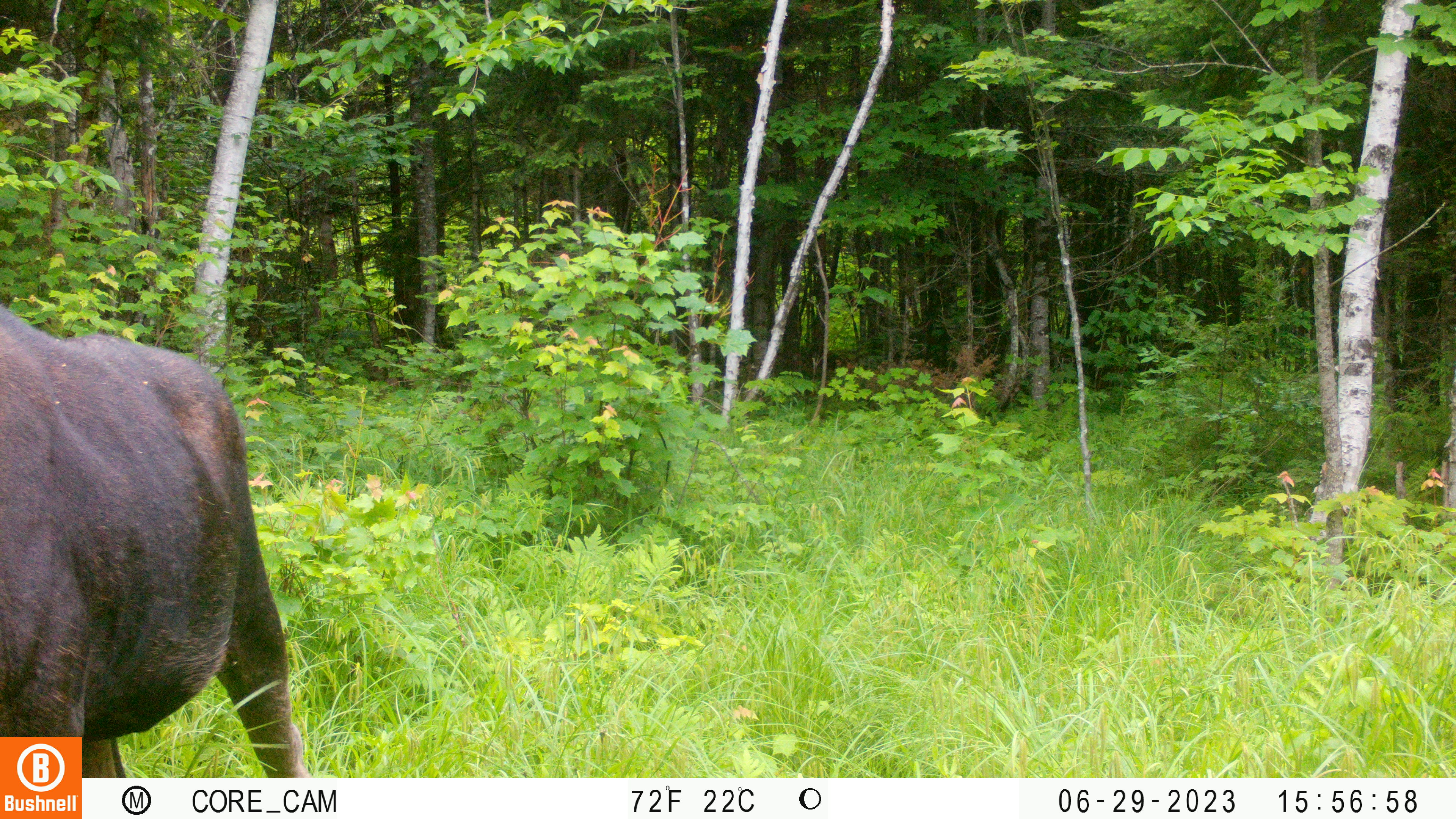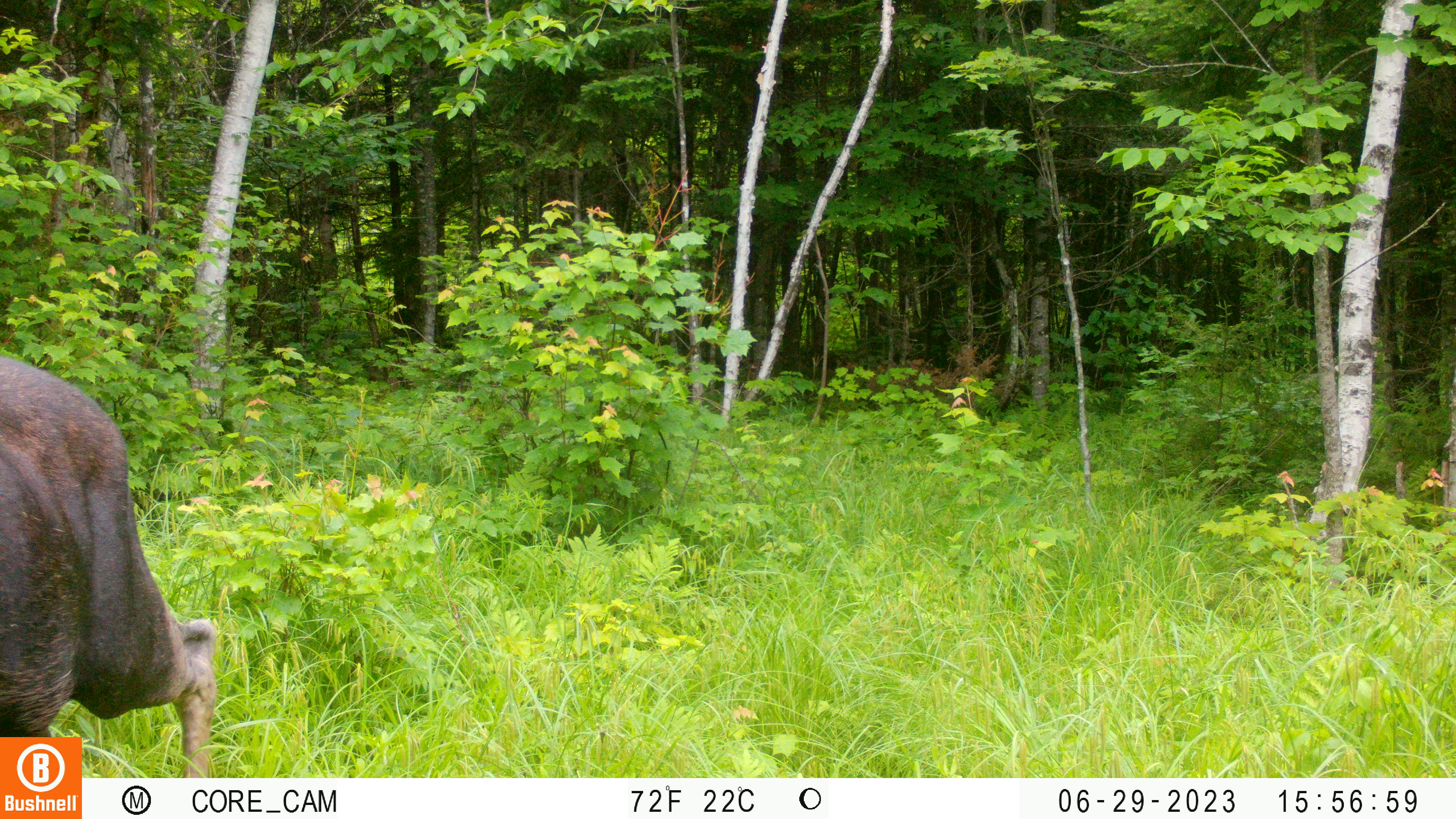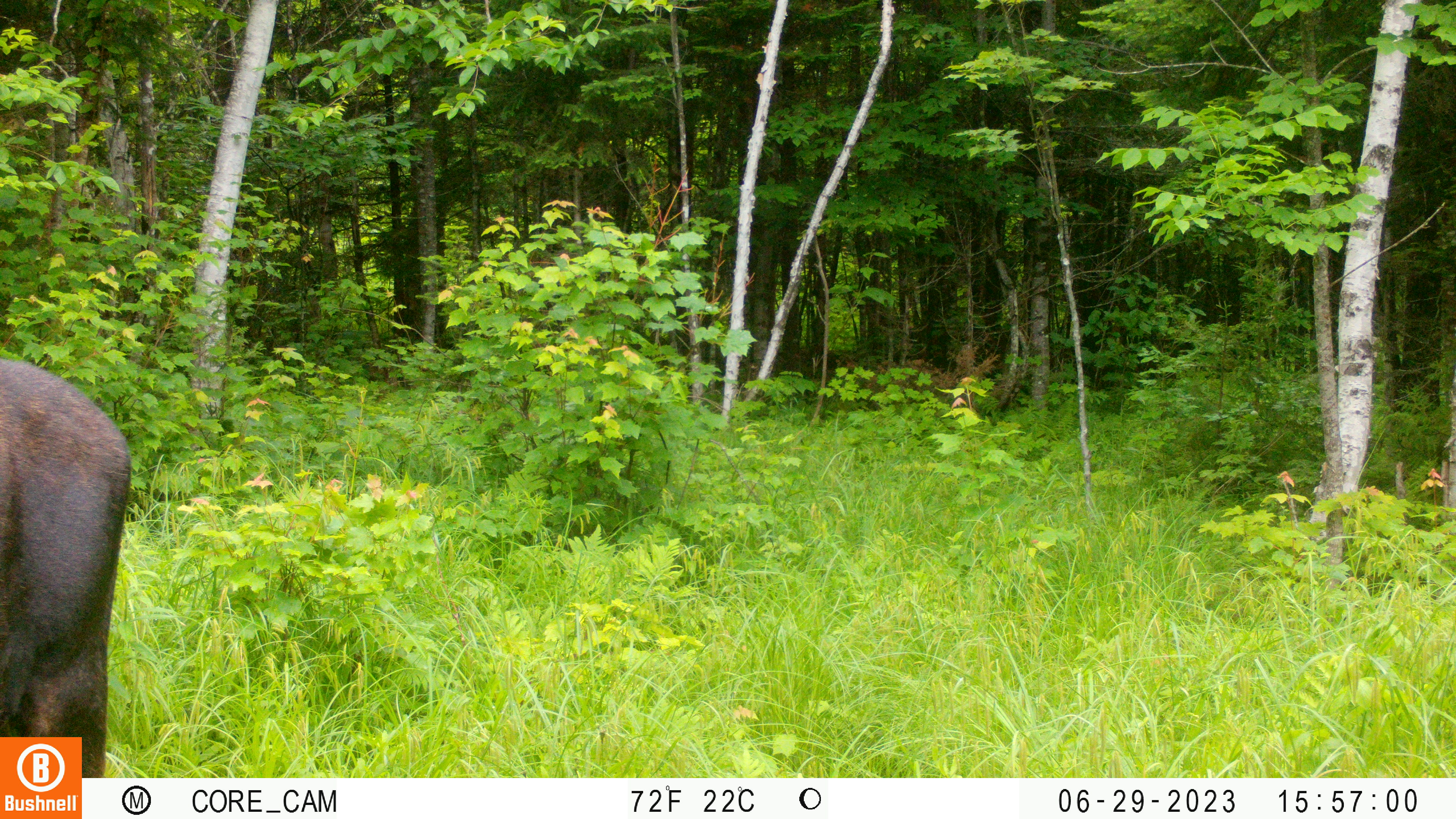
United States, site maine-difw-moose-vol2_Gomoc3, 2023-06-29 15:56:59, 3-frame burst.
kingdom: Animalia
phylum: Chordata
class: Mammalia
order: Artiodactyla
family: Cervidae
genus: Alces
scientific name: Alces alces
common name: moose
Moose (Alces alces).